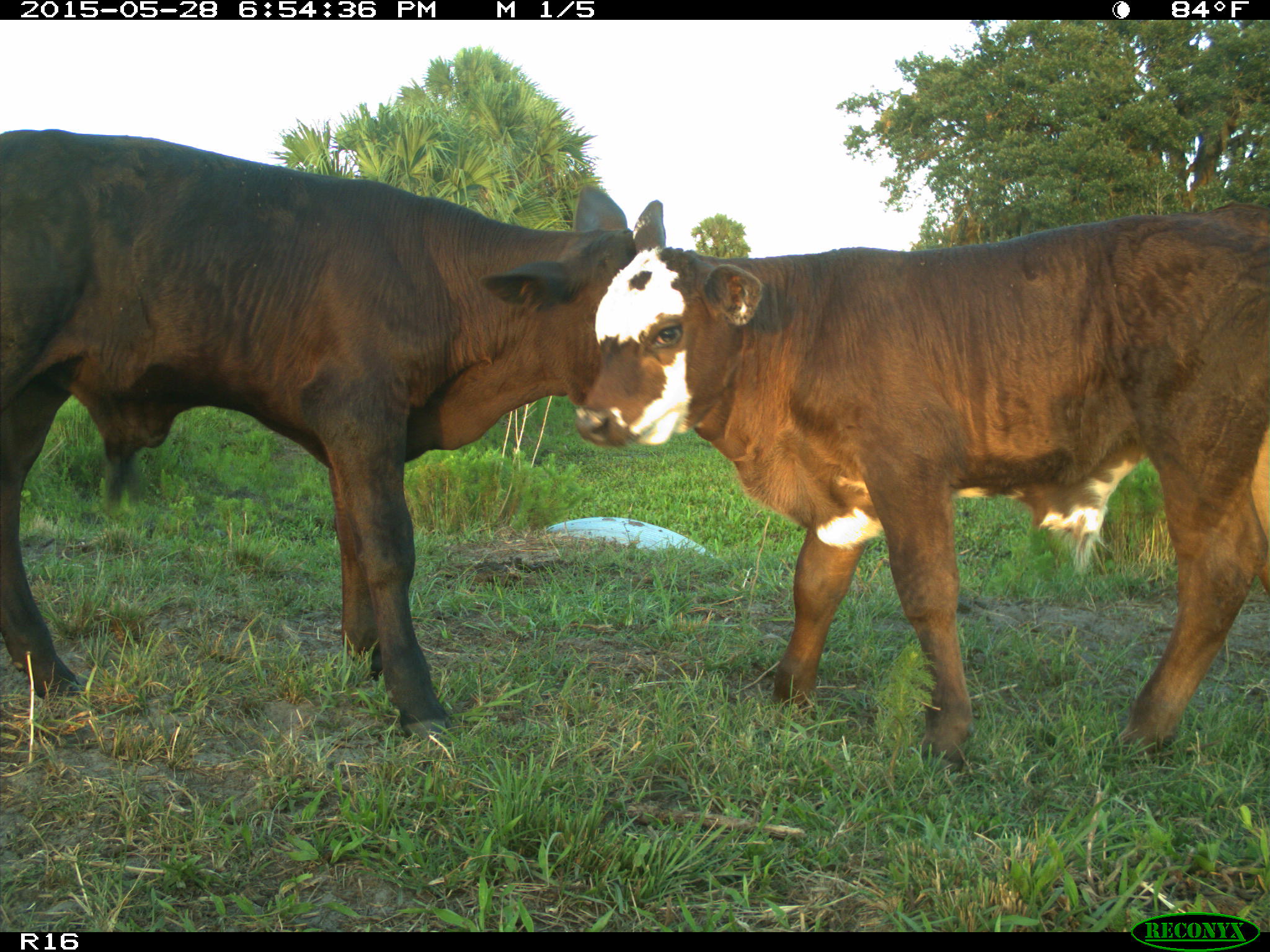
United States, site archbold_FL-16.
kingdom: Animalia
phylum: Chordata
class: Mammalia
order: Artiodactyla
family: Bovidae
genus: Bos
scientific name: Bos taurus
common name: domestic cow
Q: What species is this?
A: Bos taurus (domestic cow).